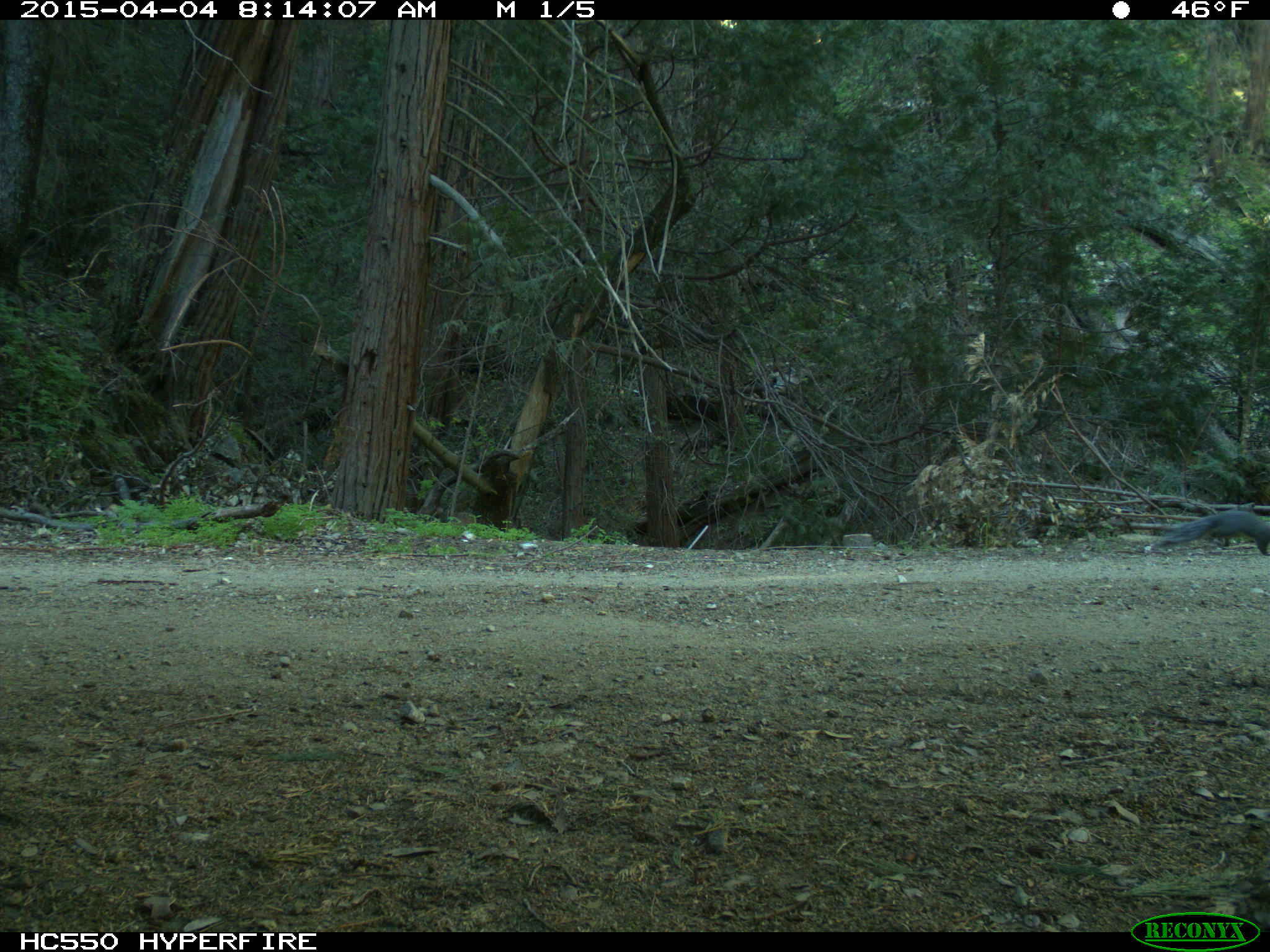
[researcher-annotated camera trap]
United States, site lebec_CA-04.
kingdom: Animalia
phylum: Chordata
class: Mammalia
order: Rodentia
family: Sciuridae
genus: Sciurus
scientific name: Sciurus carolinensis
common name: eastern gray squirrel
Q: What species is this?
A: Sciurus carolinensis (eastern gray squirrel).